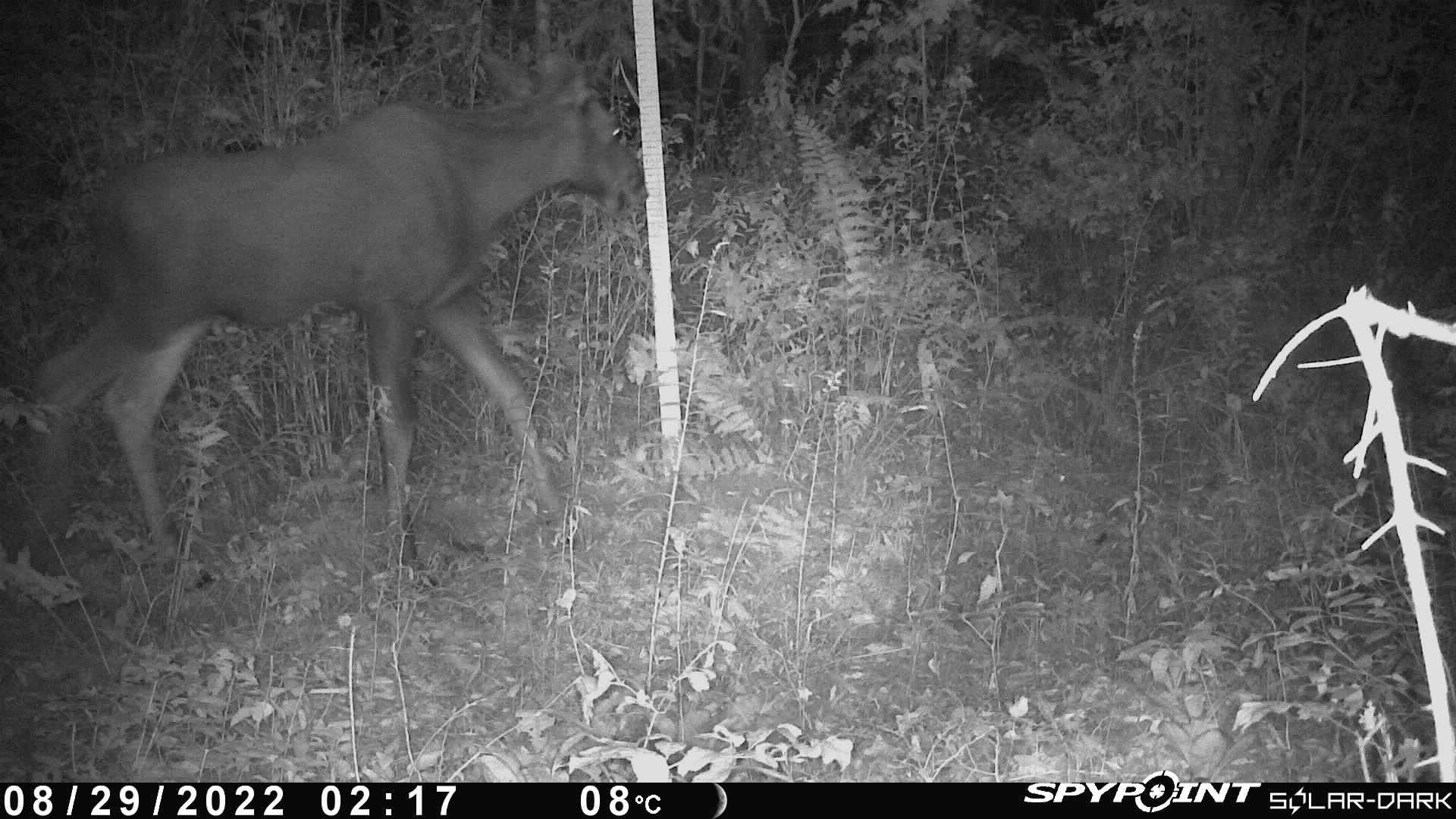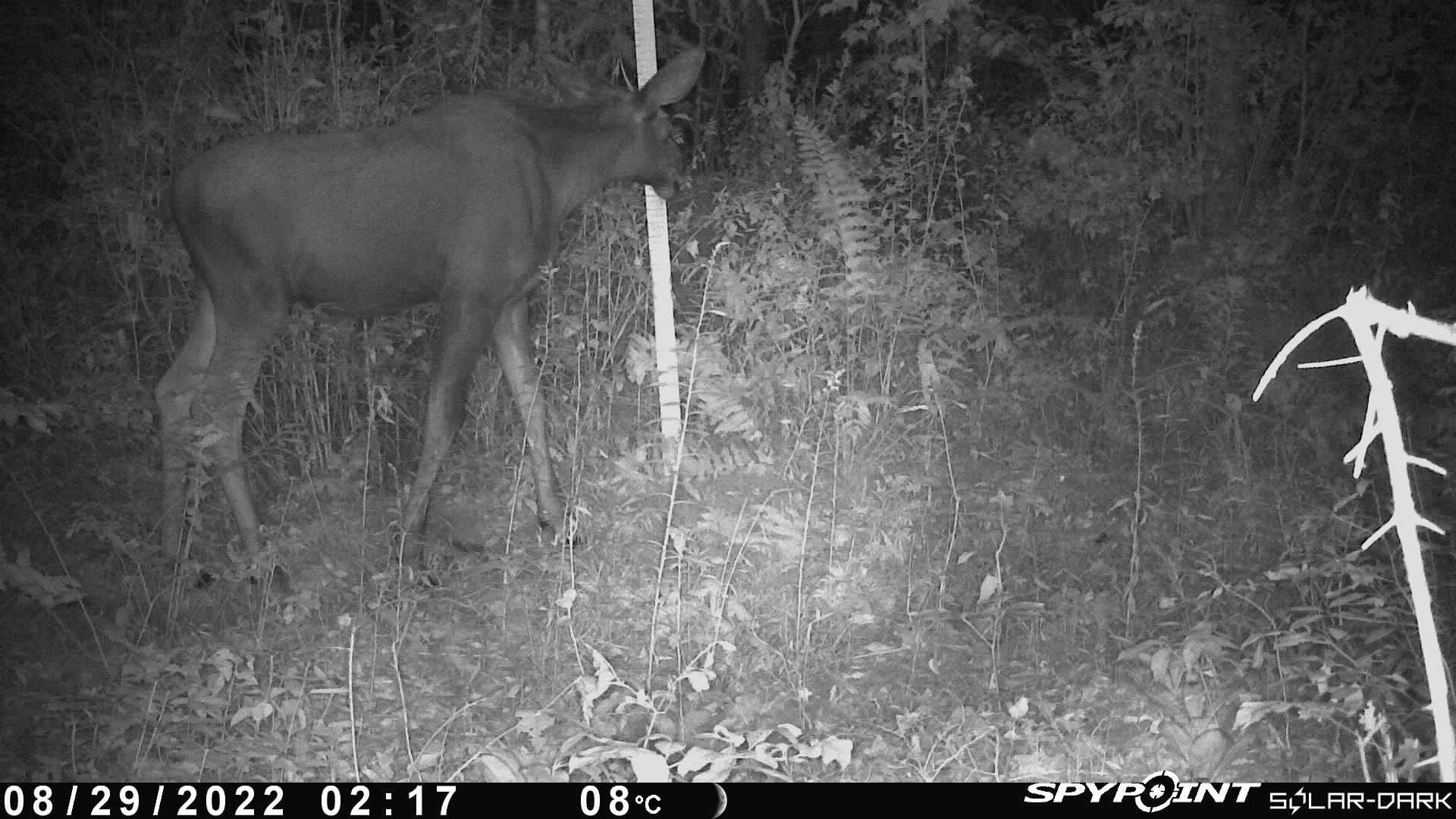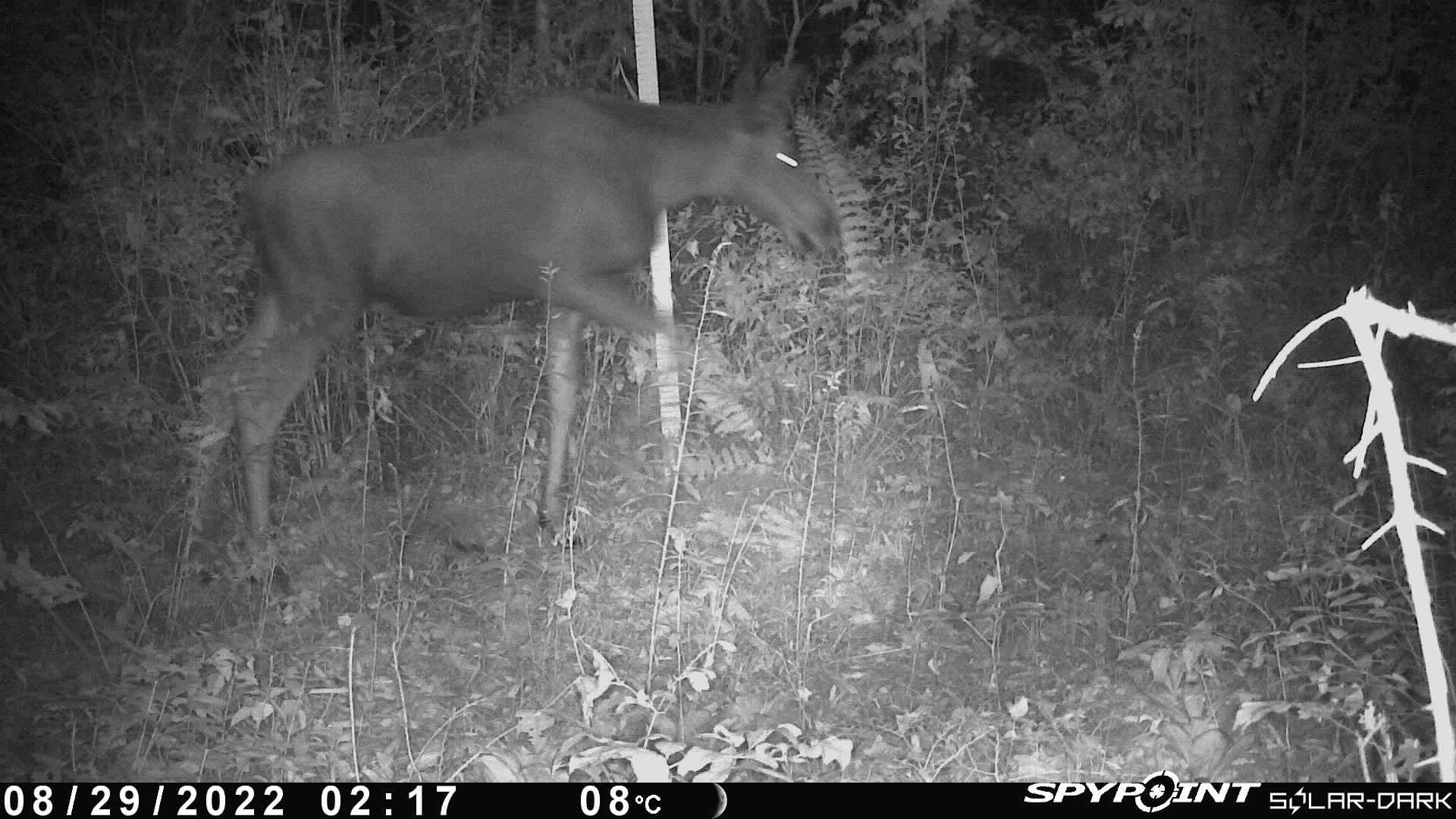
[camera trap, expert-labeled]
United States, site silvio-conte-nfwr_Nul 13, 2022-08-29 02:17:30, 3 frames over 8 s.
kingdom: Animalia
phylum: Chordata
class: Mammalia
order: Artiodactyla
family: Cervidae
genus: Alces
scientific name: Alces alces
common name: moose